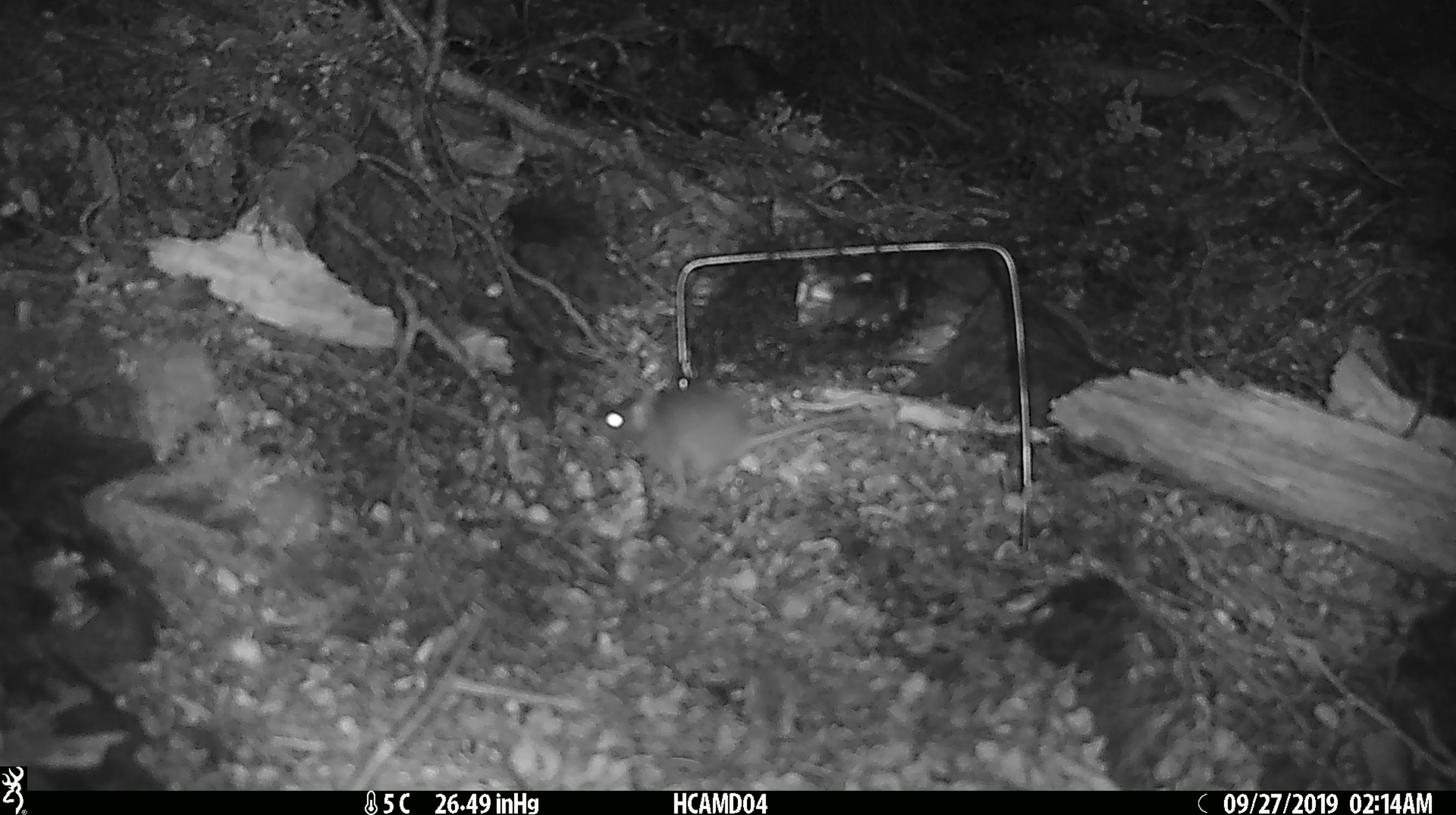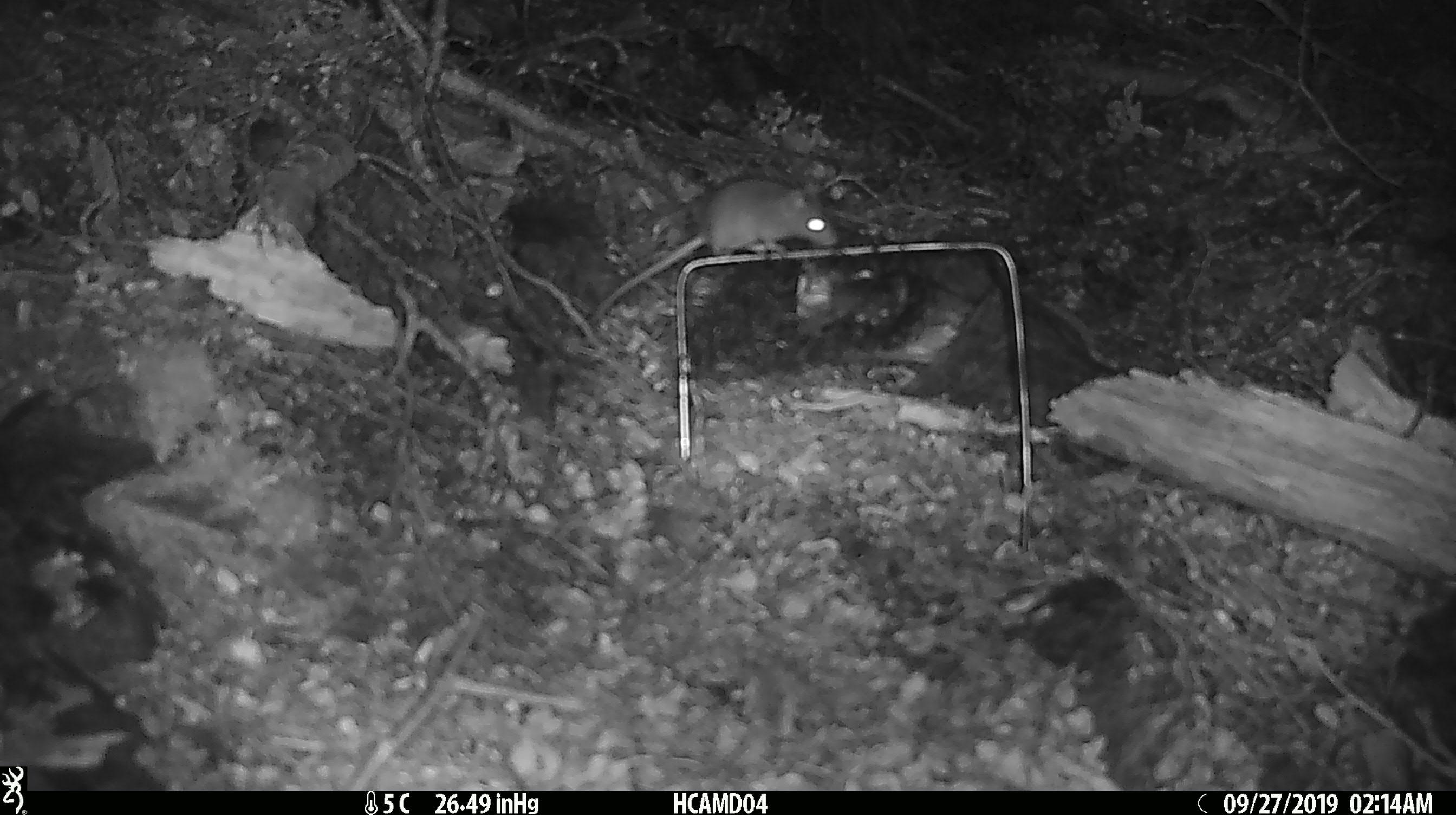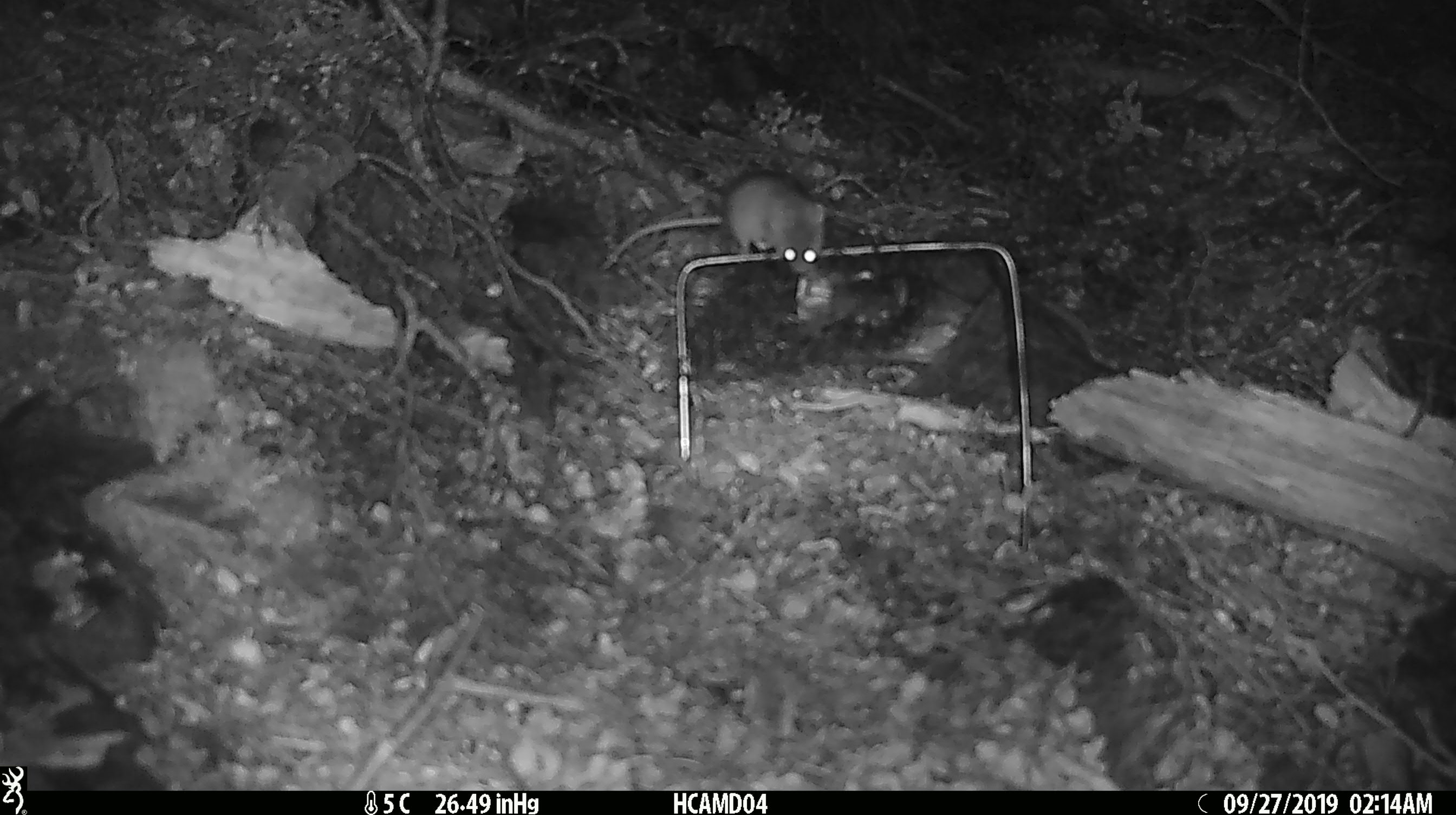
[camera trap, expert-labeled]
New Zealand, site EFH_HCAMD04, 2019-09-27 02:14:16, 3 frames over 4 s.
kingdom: Animalia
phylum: Chordata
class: Mammalia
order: Rodentia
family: Muridae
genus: Mus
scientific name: Mus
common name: mouse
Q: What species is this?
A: Mouse (Mus).